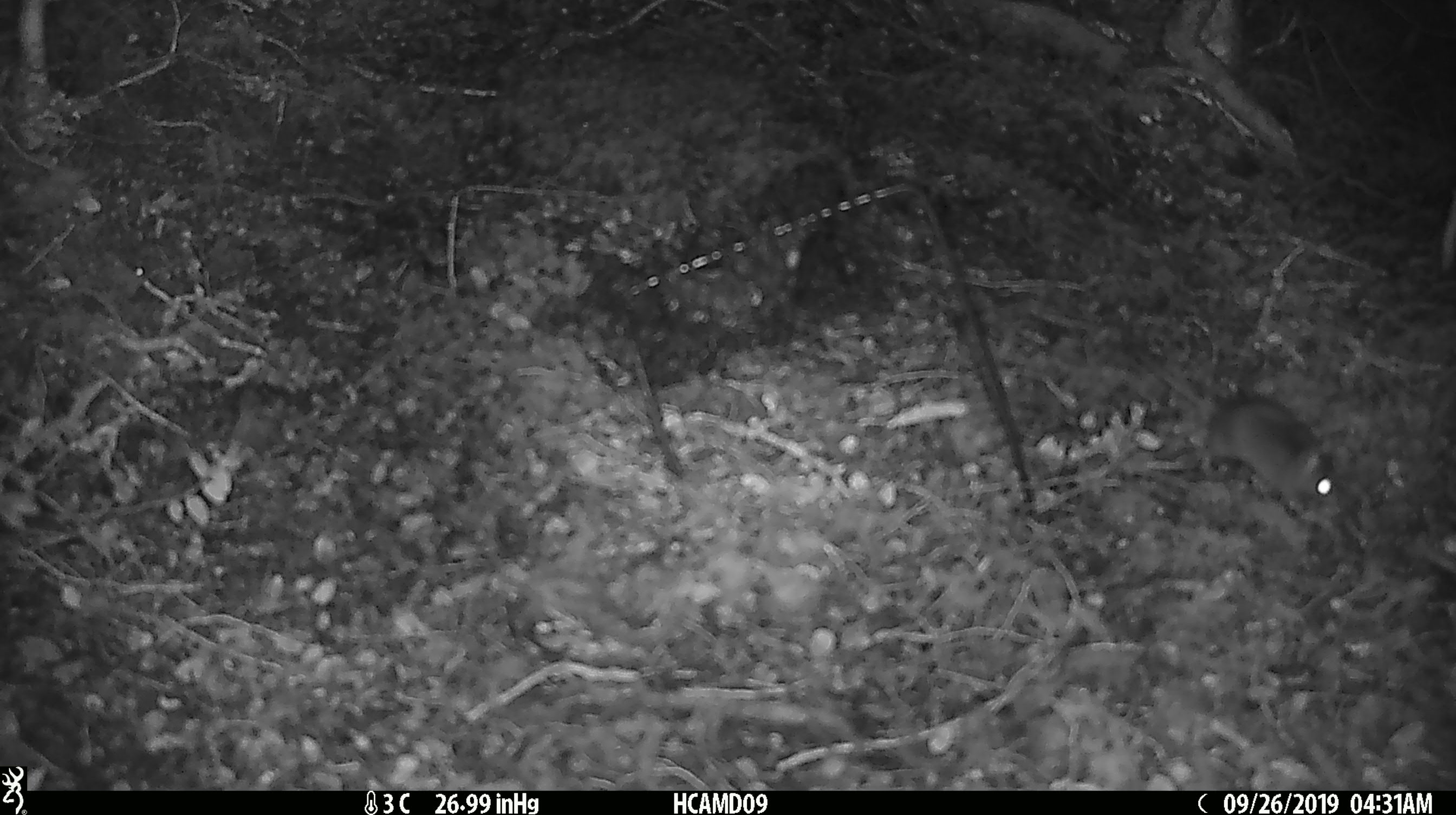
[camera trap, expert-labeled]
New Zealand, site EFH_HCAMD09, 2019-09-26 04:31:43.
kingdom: Animalia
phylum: Chordata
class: Mammalia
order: Rodentia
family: Muridae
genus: Mus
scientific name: Mus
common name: mouse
Mouse (Mus).